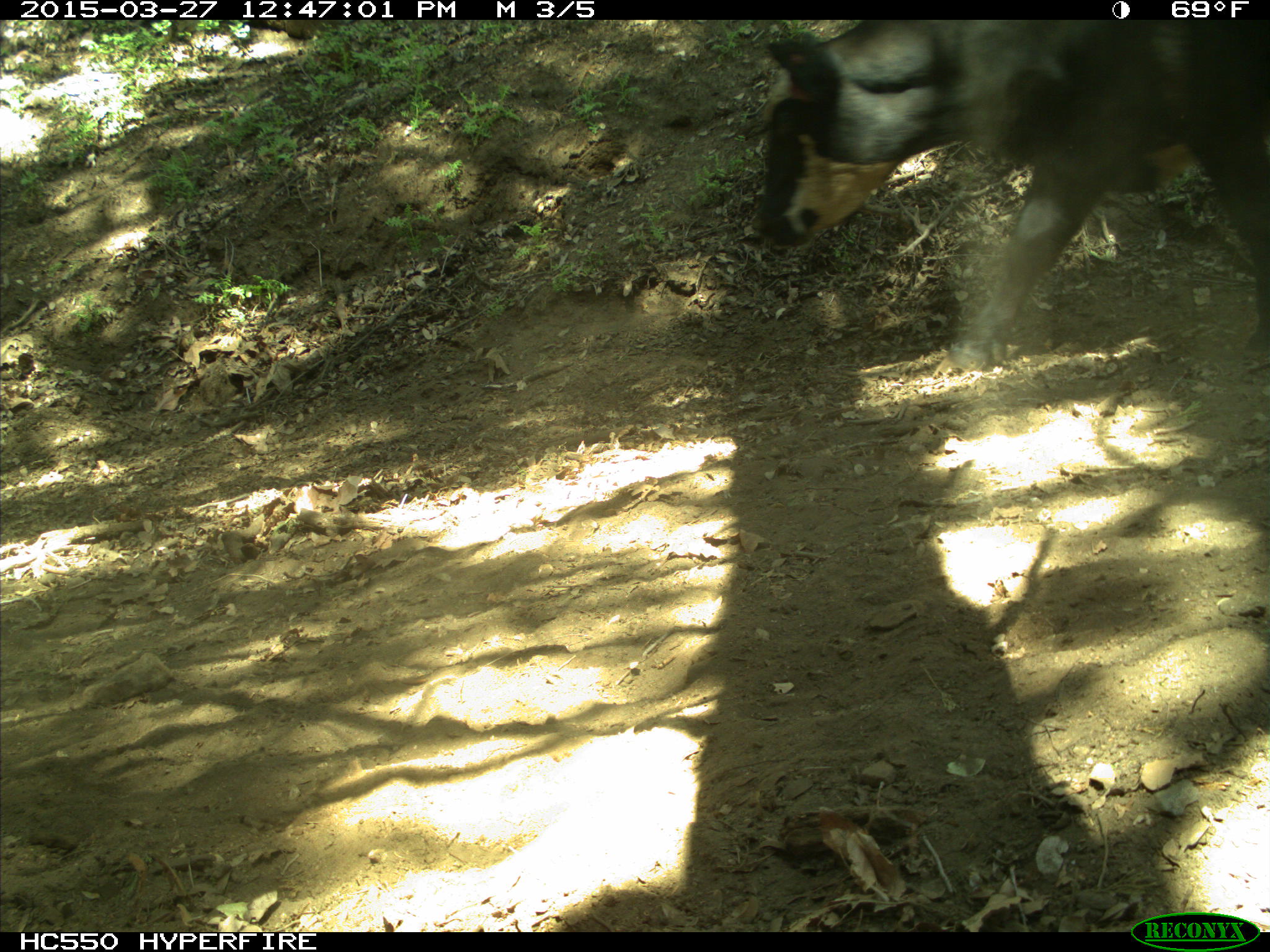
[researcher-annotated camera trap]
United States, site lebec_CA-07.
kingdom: Animalia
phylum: Chordata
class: Mammalia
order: Artiodactyla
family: Bovidae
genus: Bos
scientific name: Bos taurus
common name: domestic cow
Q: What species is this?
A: Bos taurus (domestic cow).